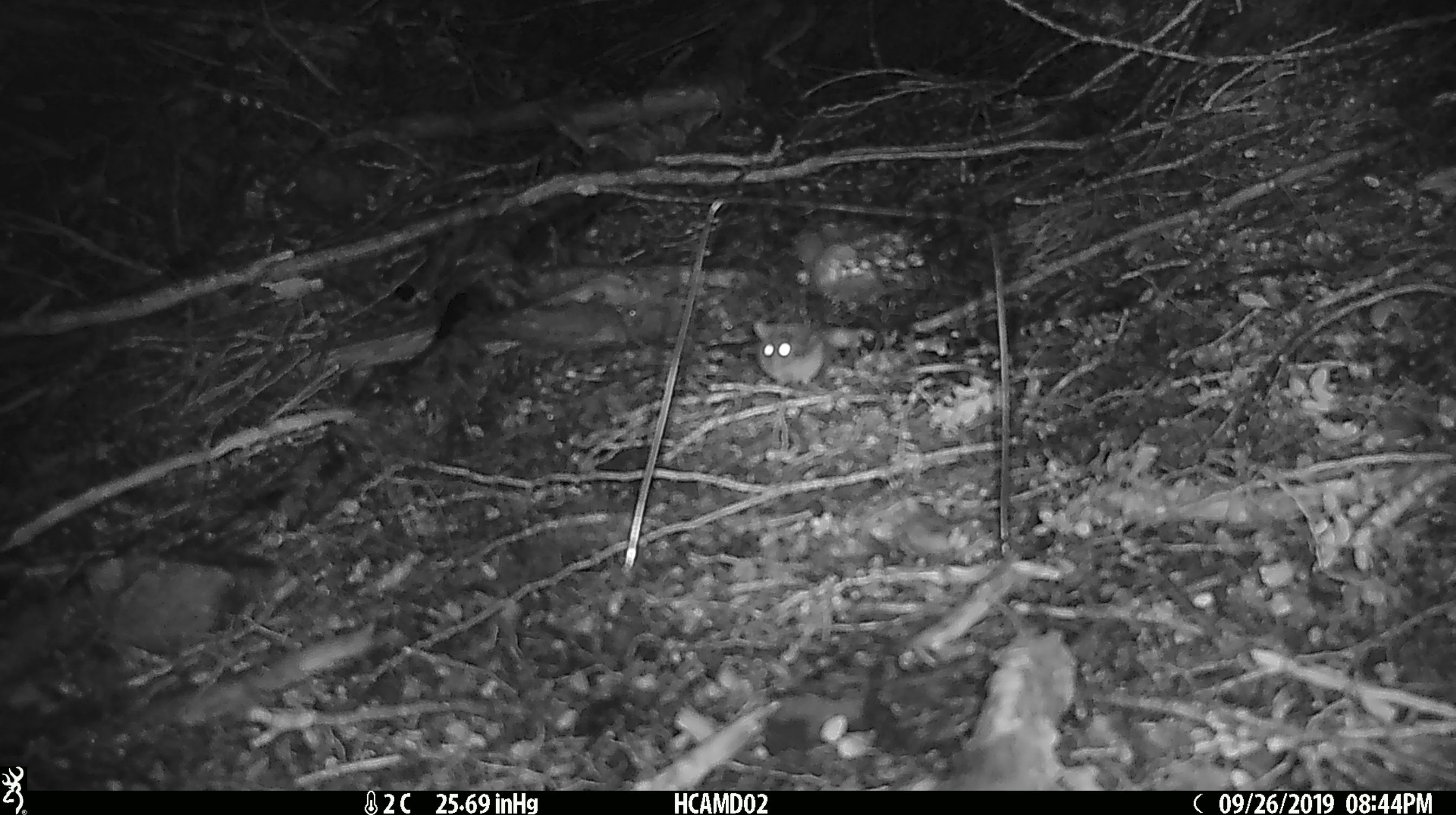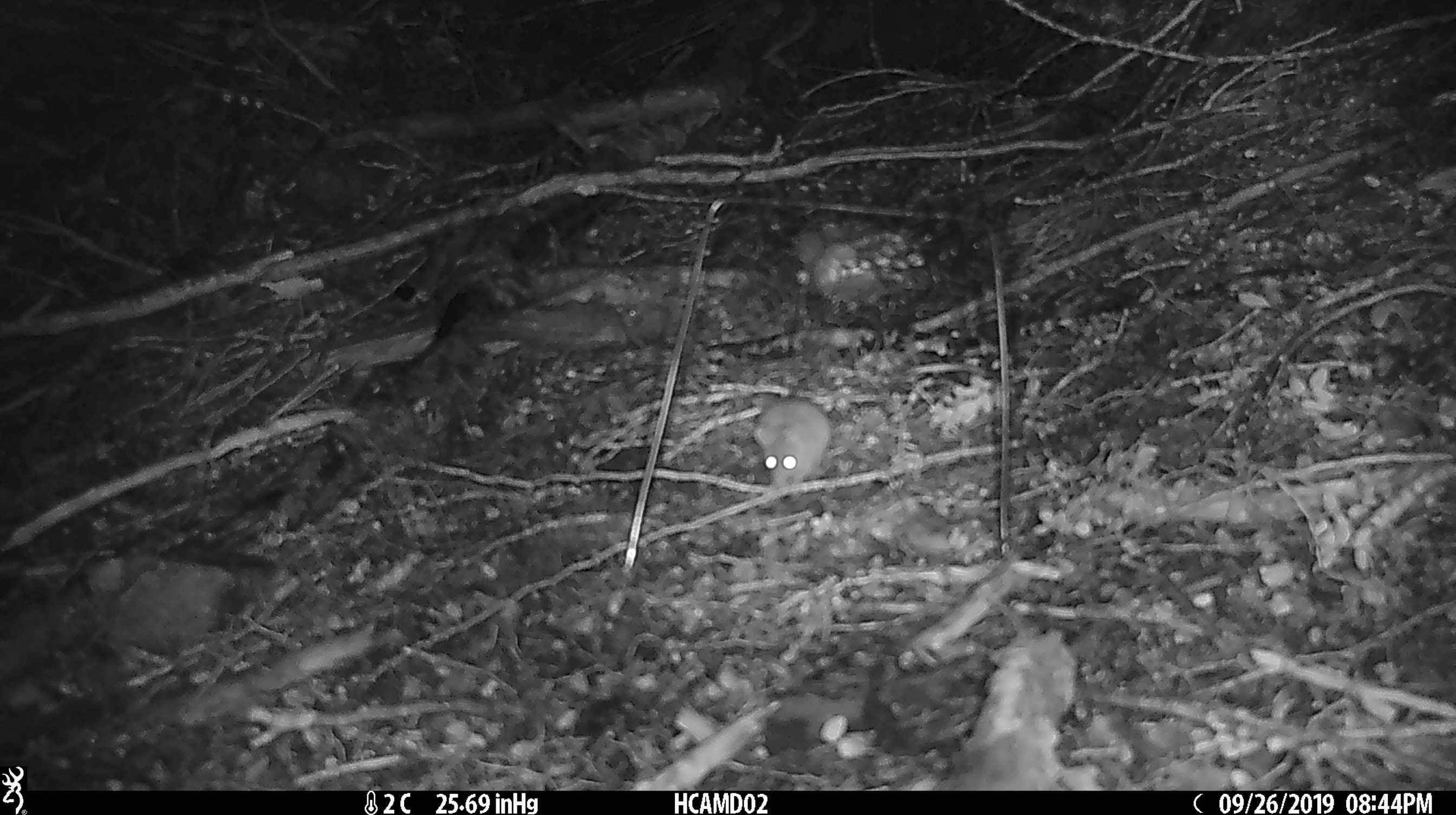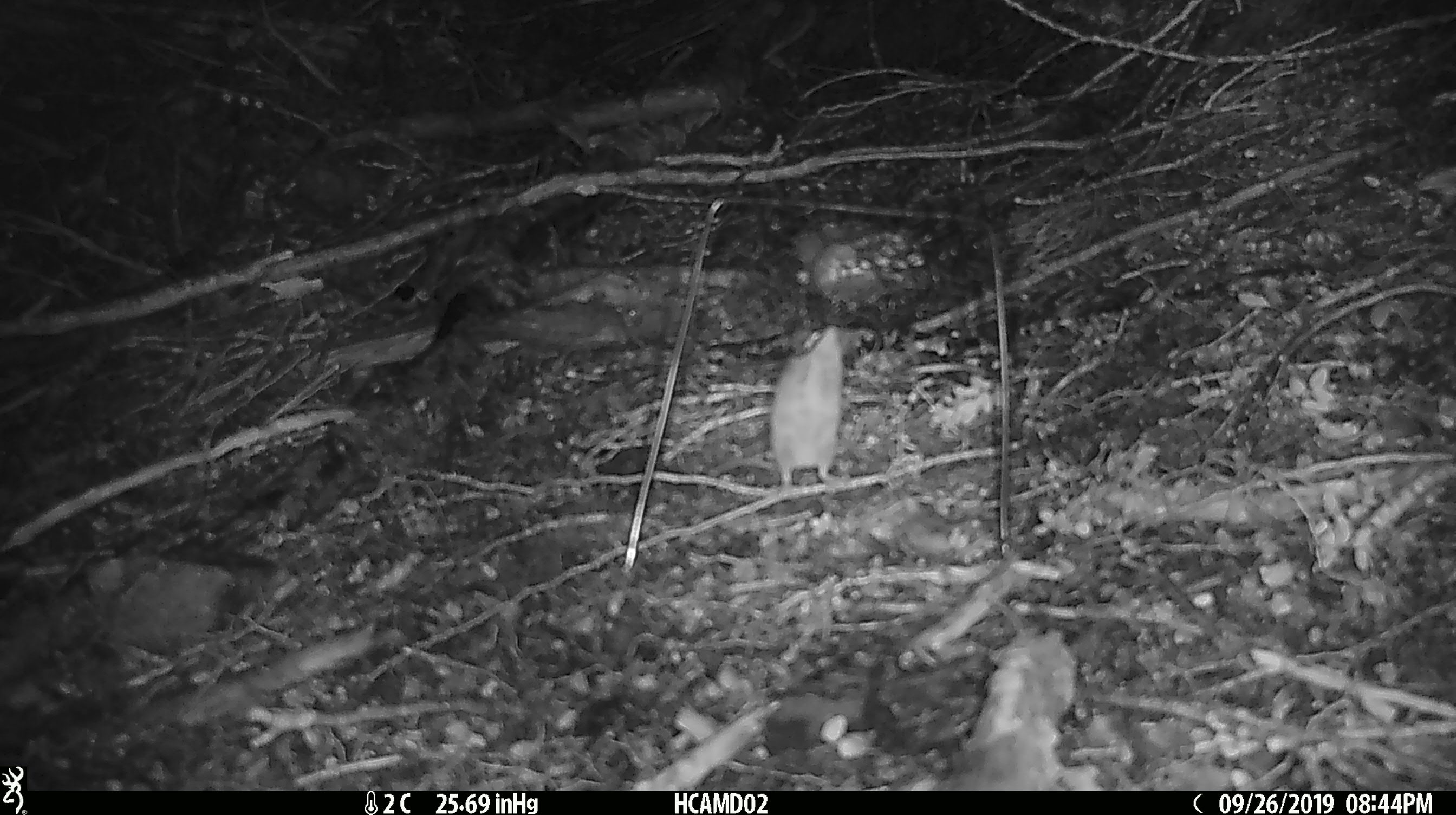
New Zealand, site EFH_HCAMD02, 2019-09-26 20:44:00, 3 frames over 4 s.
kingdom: Animalia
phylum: Chordata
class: Mammalia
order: Rodentia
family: Muridae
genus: Mus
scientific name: Mus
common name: mouse